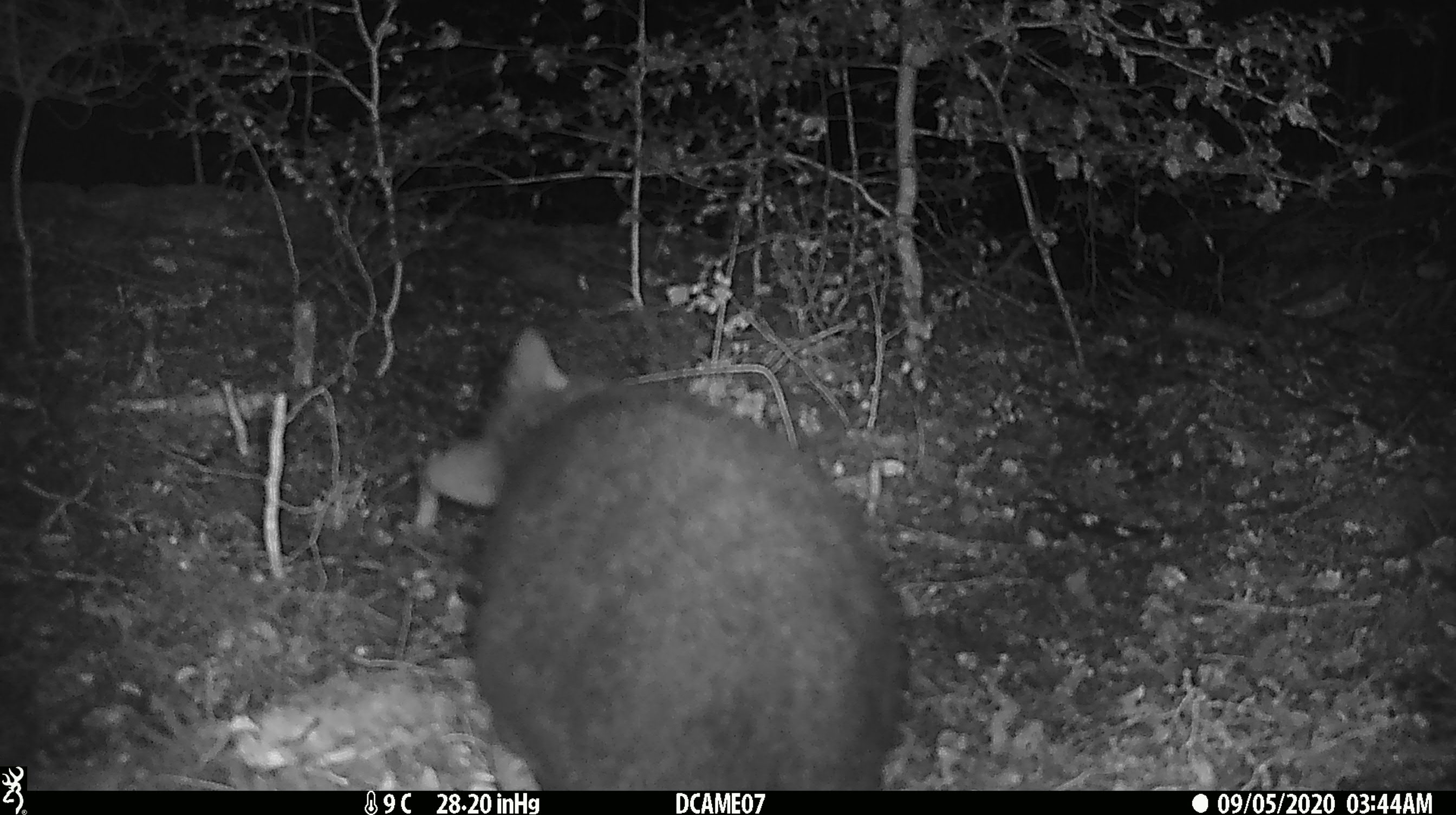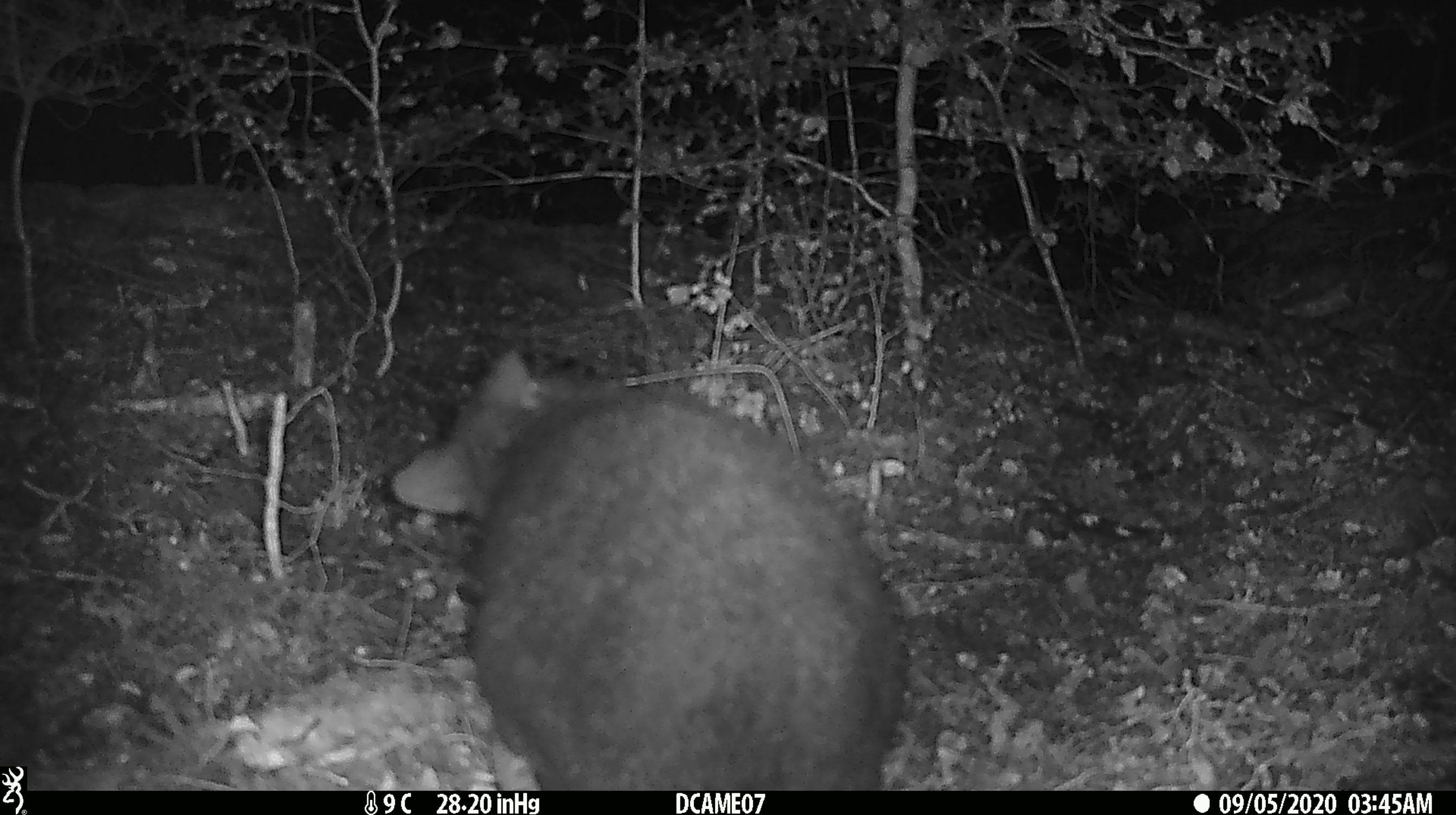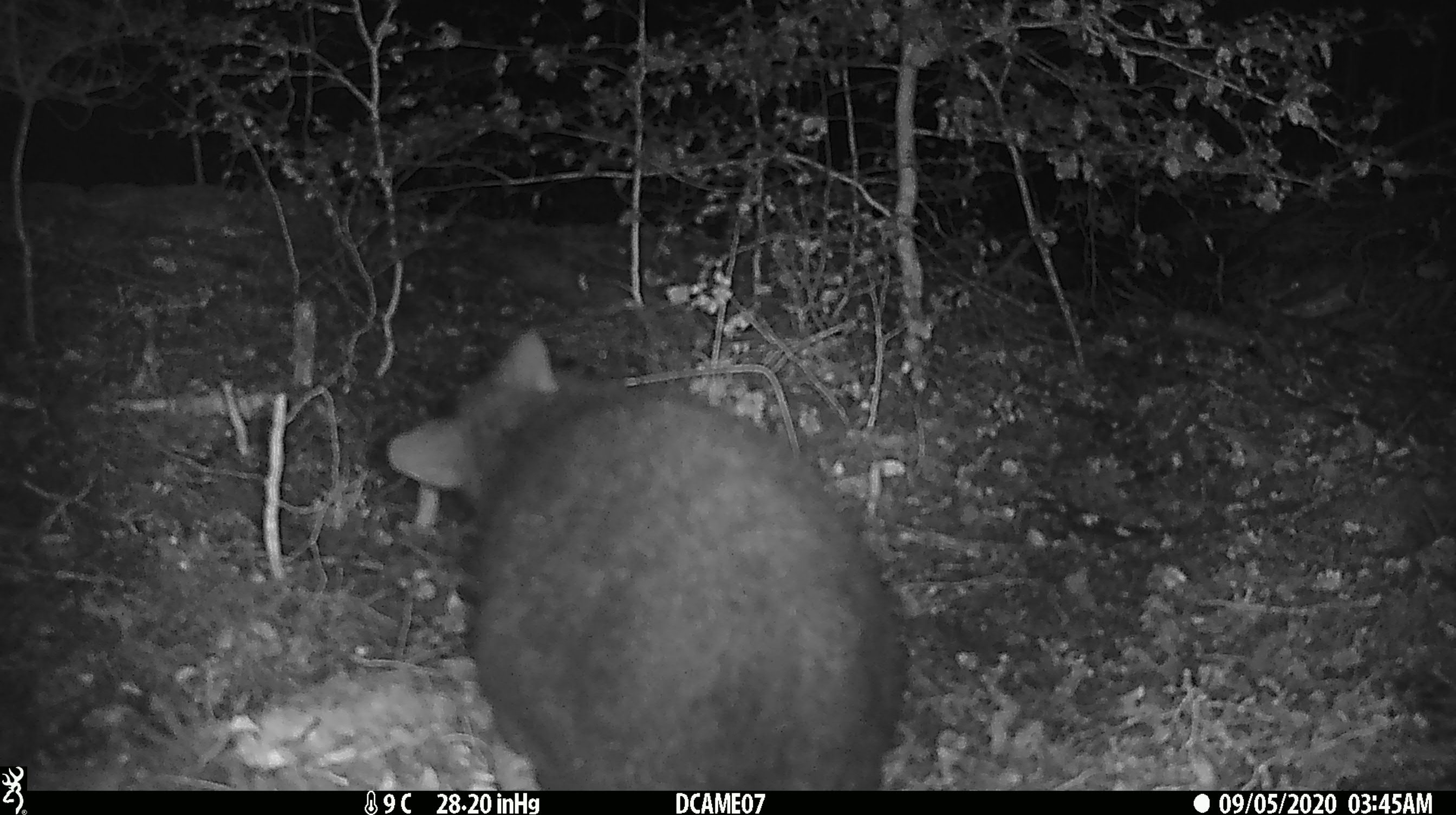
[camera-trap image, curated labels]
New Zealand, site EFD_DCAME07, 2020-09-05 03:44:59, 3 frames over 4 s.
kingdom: Animalia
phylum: Chordata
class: Mammalia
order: Diprotodontia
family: Phalangeridae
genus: Trichosurus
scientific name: Trichosurus vulpecula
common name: common brushtail possum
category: possum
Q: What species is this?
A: Possum (common brushtail possum) (Trichosurus vulpecula).